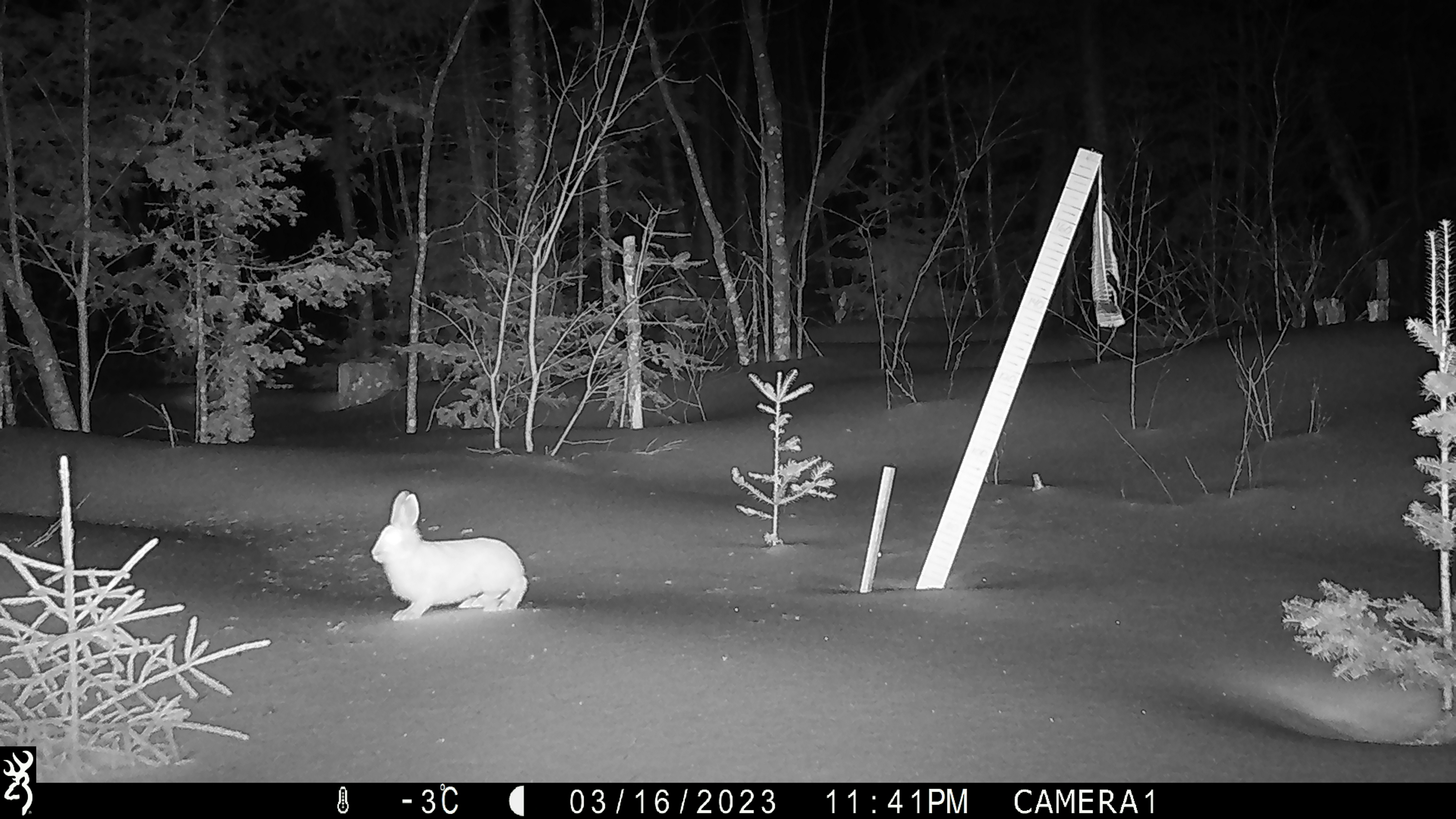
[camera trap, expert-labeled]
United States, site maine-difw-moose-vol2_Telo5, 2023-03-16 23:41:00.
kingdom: Animalia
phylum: Chordata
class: Mammalia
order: Lagomorpha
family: Leporidae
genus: Sylvilagus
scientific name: Sylvilagus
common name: cottontail rabbit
Cottontail rabbit (Sylvilagus).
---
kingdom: Animalia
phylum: Chordata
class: Mammalia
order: Lagomorpha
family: Leporidae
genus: Lepus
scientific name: Lepus americanus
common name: snowshoe hare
Snowshoe hare (Lepus americanus).